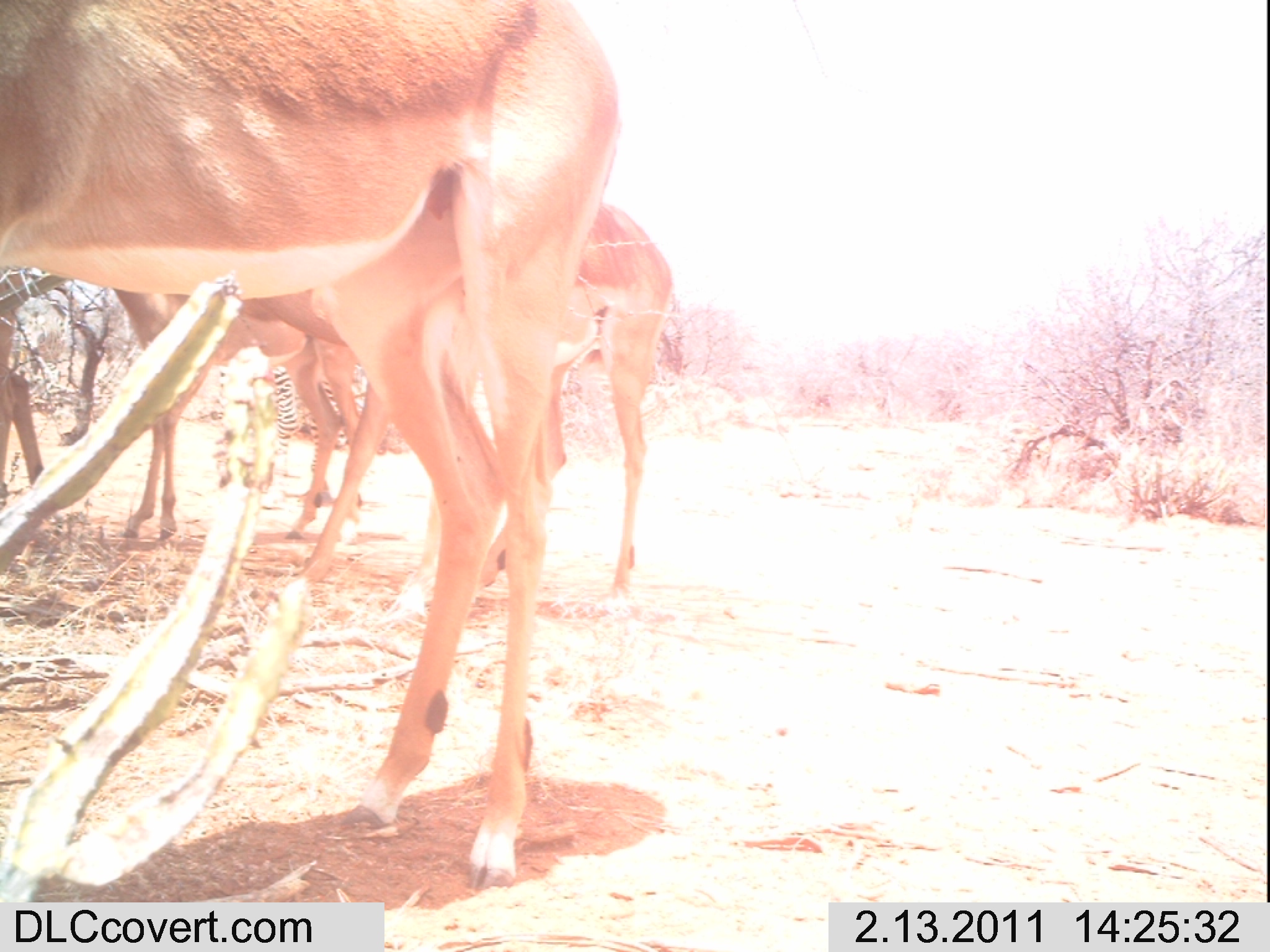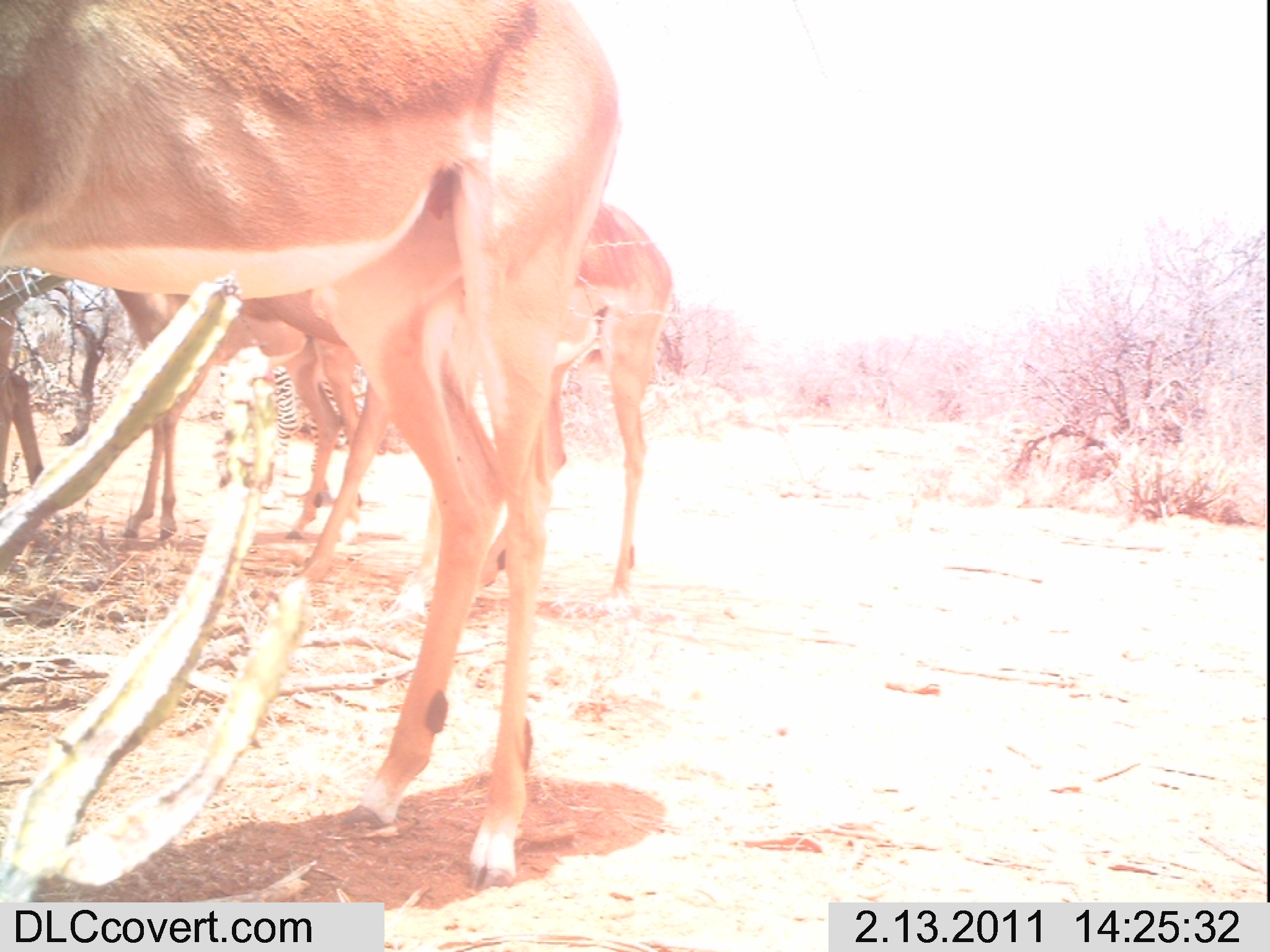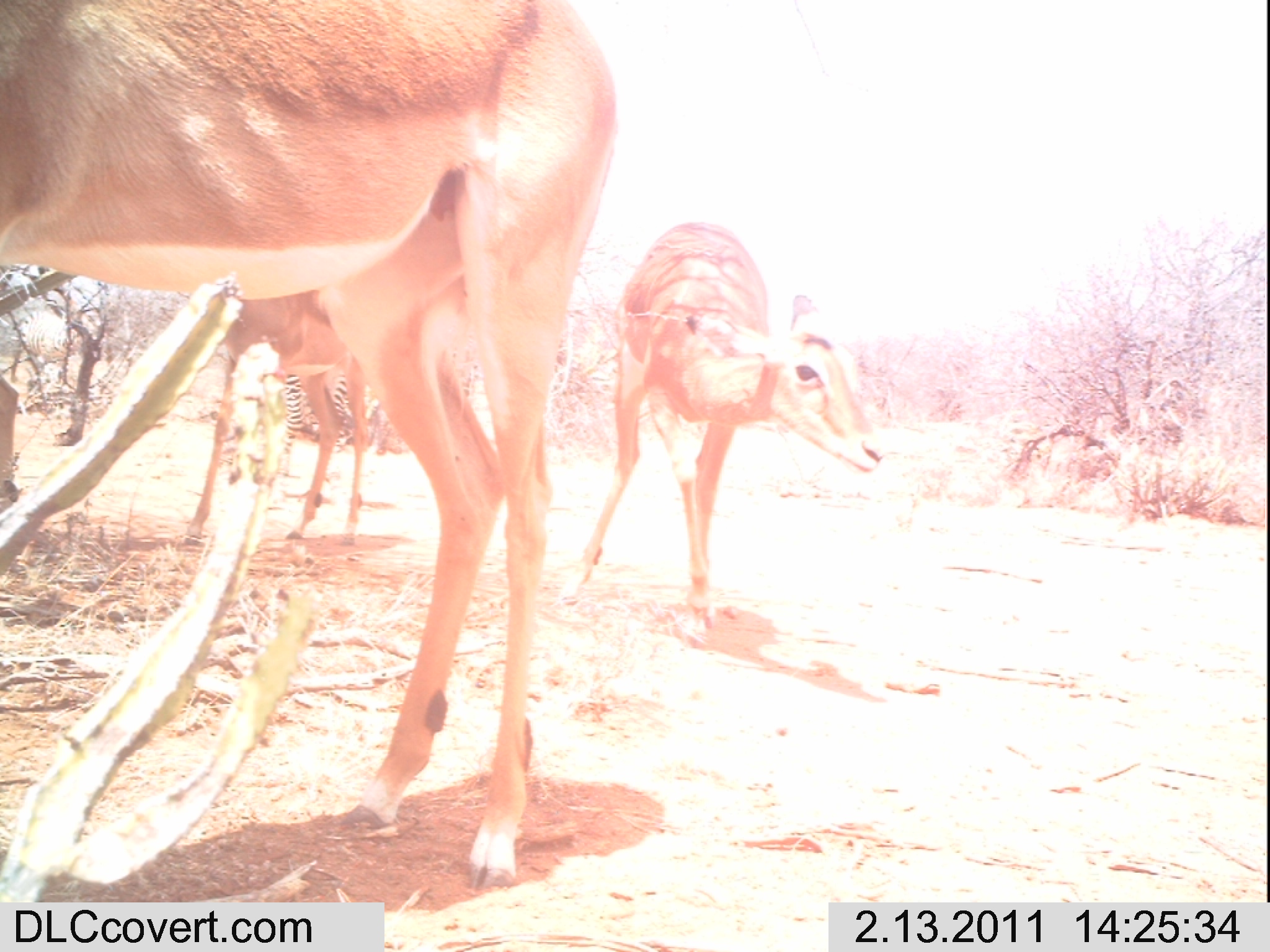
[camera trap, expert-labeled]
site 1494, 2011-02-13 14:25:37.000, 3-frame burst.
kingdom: Animalia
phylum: Chordata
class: Mammalia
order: Artiodactyla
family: Bovidae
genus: Aepyceros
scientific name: Aepyceros melampus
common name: impala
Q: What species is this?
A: Aepyceros melampus (impala).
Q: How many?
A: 3.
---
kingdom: Animalia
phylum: Chordata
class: Mammalia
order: Perissodactyla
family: Equidae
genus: Equus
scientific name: Equus quagga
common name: plains zebra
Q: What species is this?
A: Equus quagga (plains zebra).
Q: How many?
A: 1.